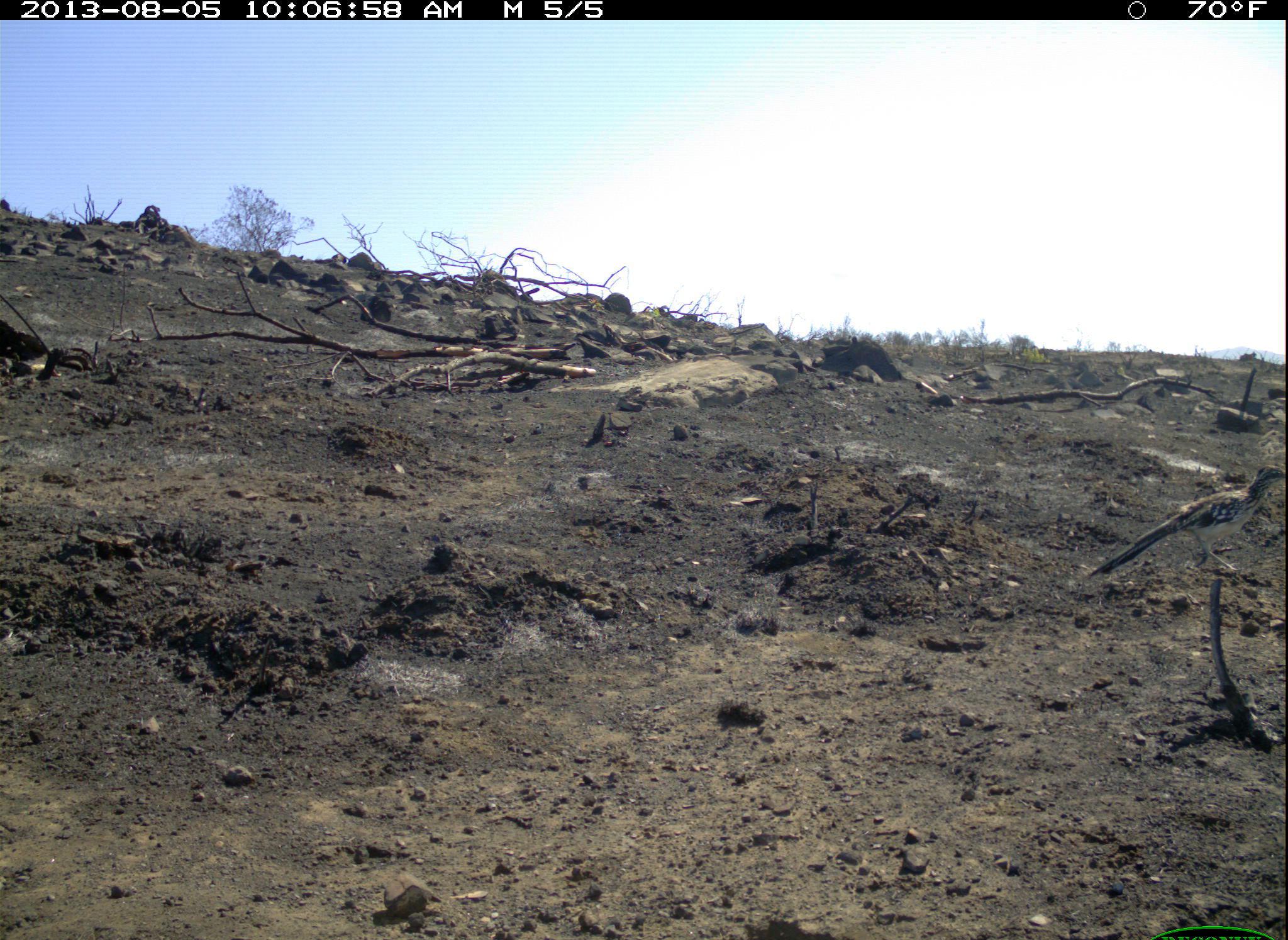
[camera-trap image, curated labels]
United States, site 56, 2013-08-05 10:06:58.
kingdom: Animalia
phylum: Chordata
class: Aves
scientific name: Aves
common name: bird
Bird (Aves).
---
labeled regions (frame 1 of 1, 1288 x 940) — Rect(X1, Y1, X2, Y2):
bird: Rect(1087, 465, 1288, 579)